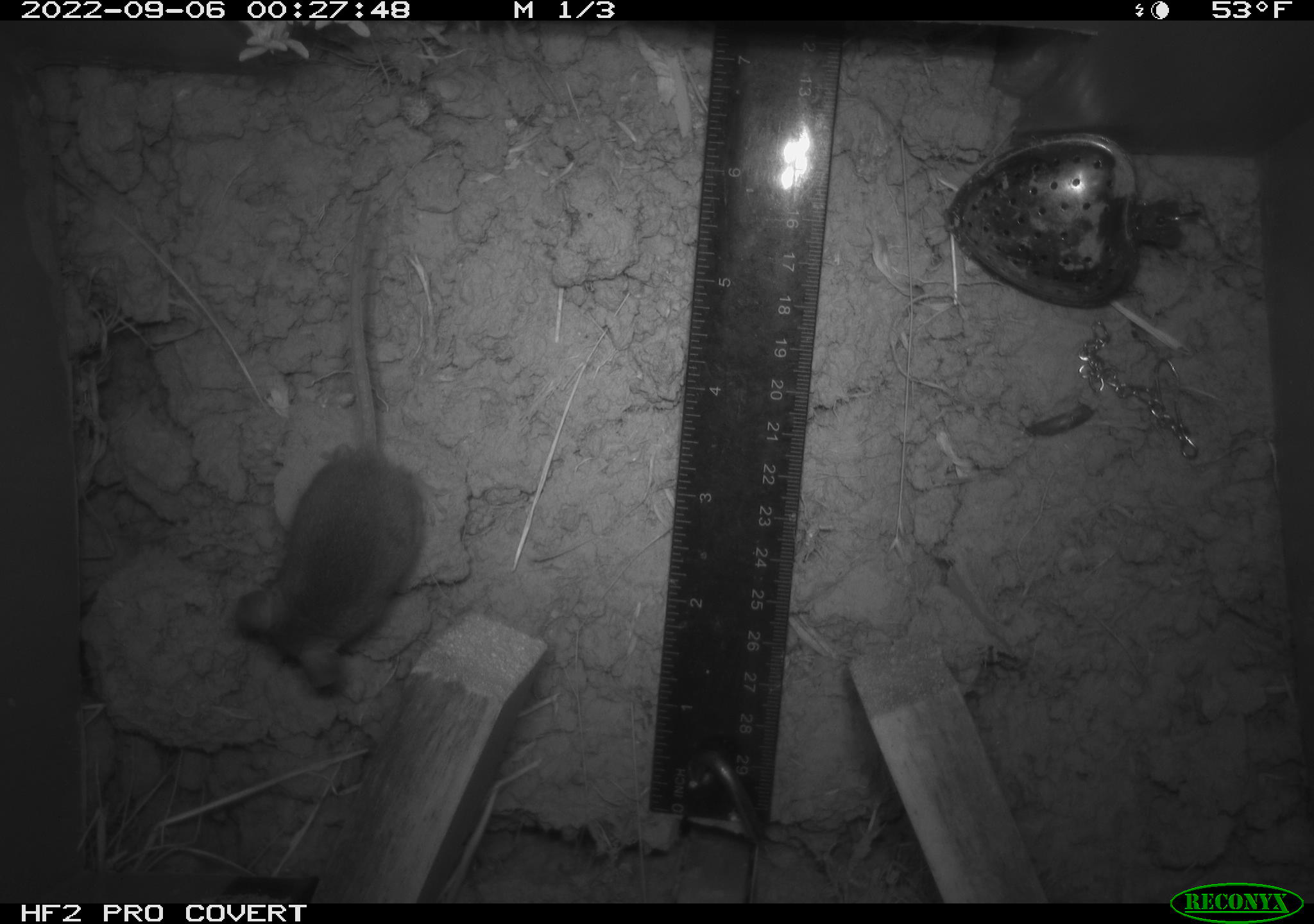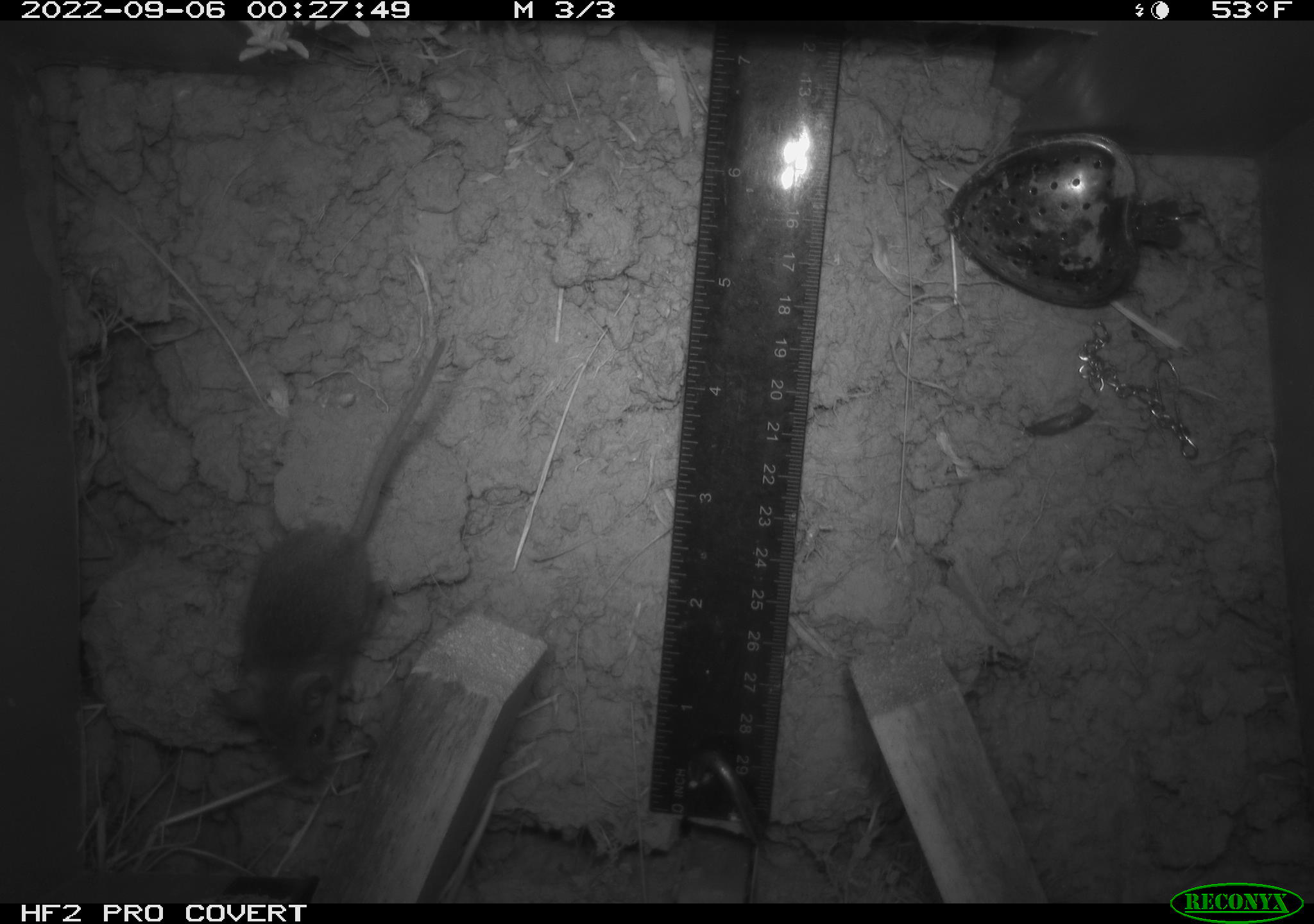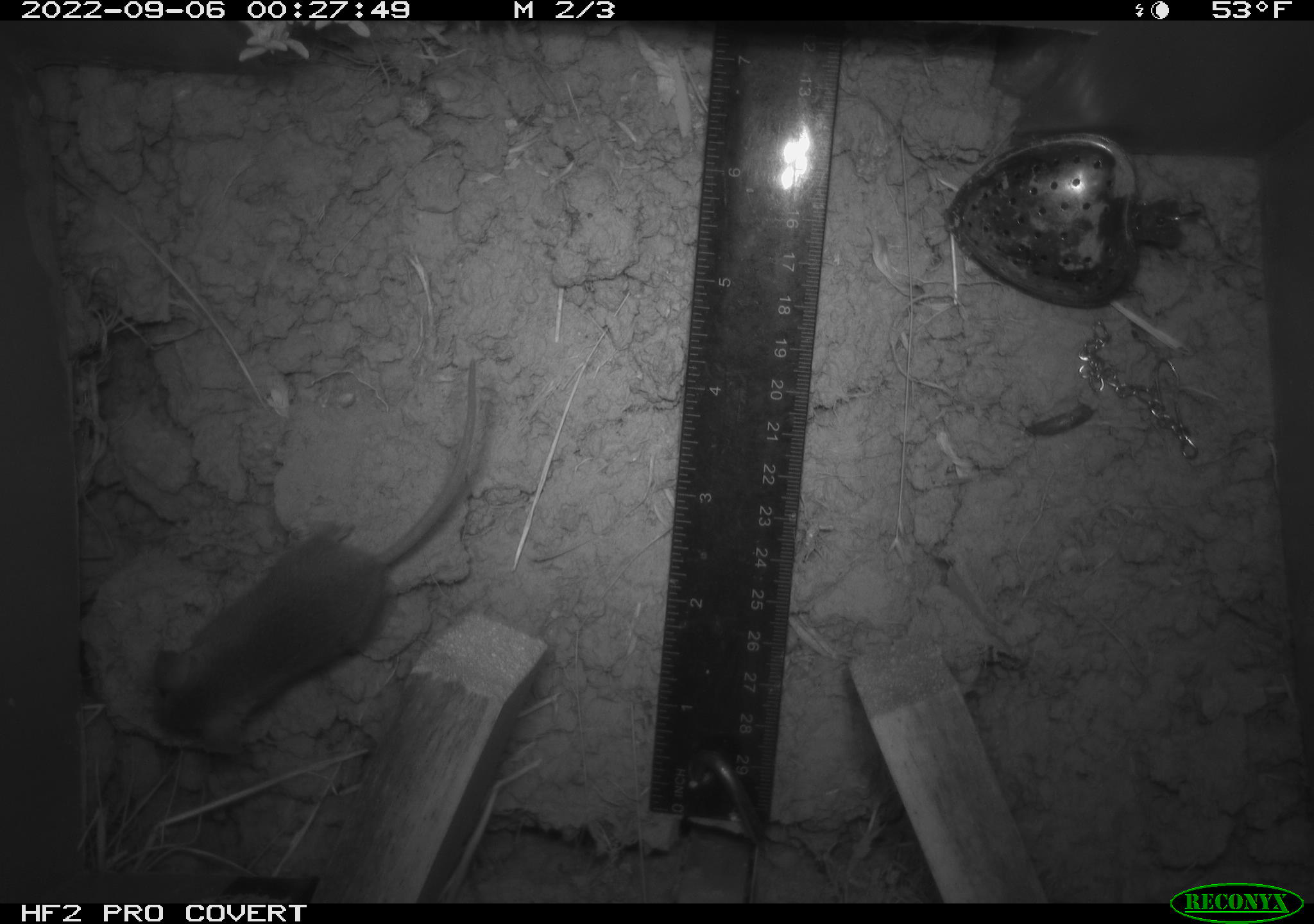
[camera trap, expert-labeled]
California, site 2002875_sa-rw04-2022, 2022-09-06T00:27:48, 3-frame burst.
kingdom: Animalia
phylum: Chordata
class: Mammalia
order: Rodentia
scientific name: Rodentia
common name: mouse species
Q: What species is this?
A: Mouse species (Rodentia).